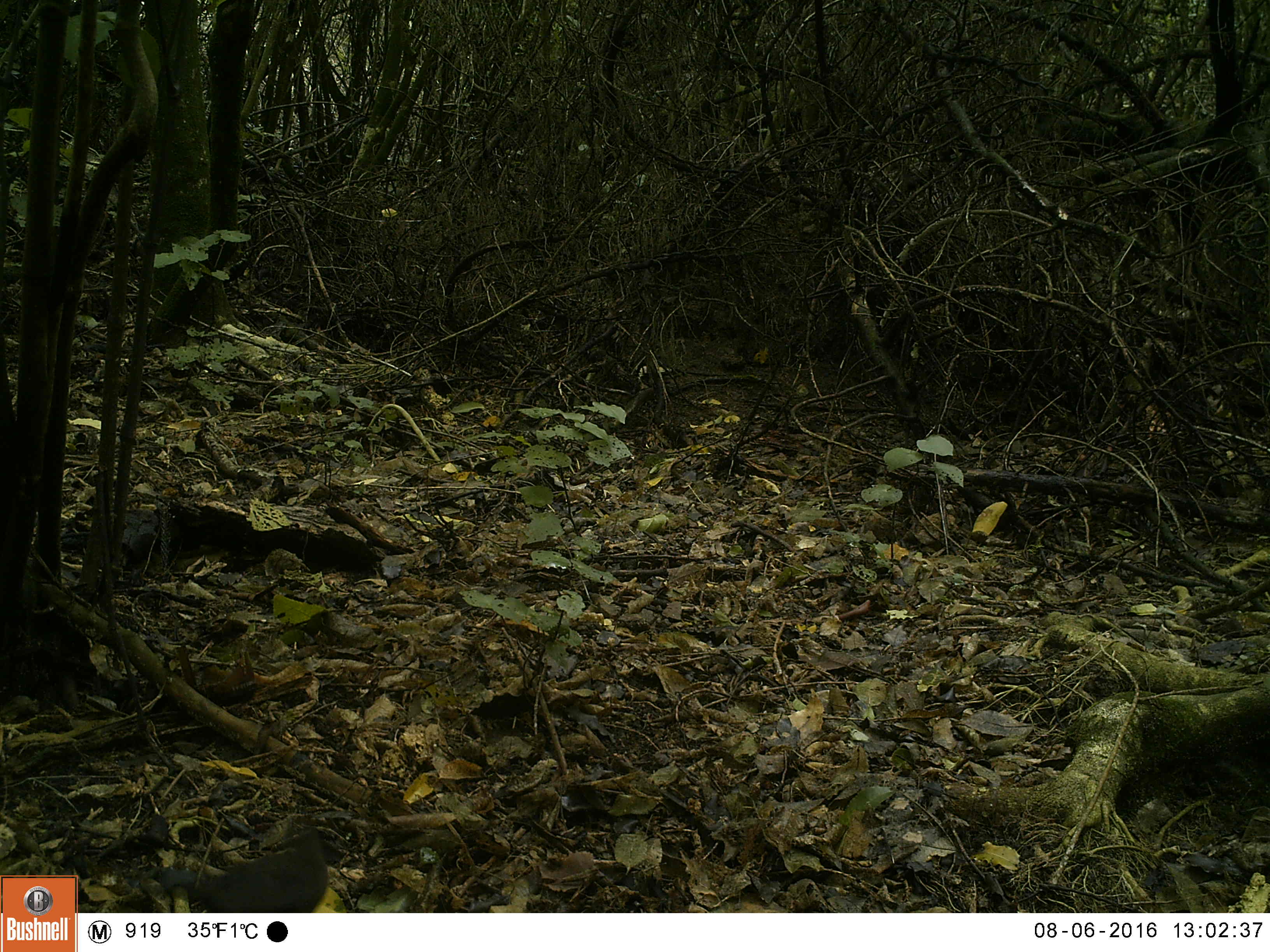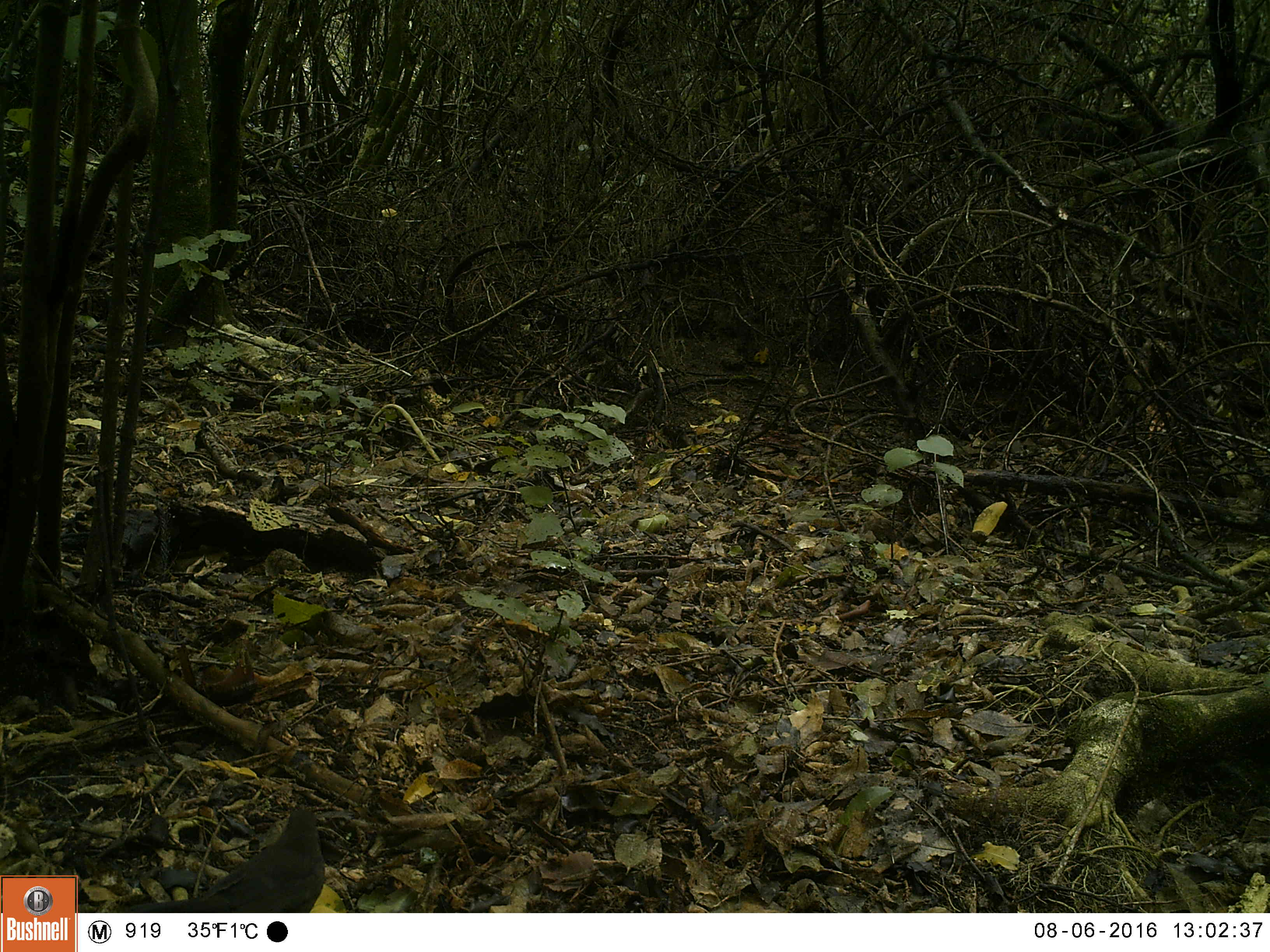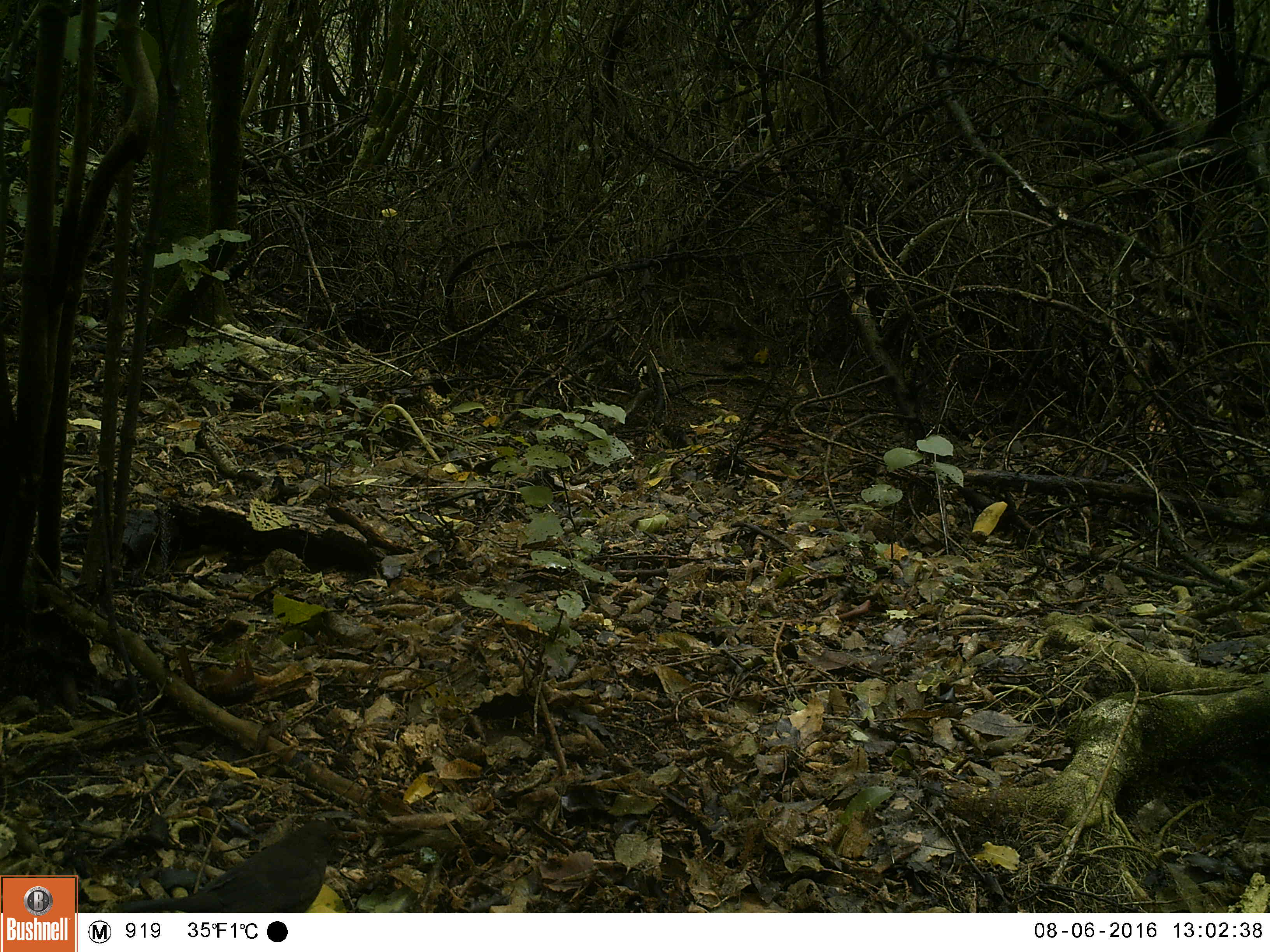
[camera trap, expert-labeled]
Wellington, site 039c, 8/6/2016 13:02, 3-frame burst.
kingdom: Animalia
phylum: Chordata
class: Aves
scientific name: Aves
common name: bird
Bird (Aves).